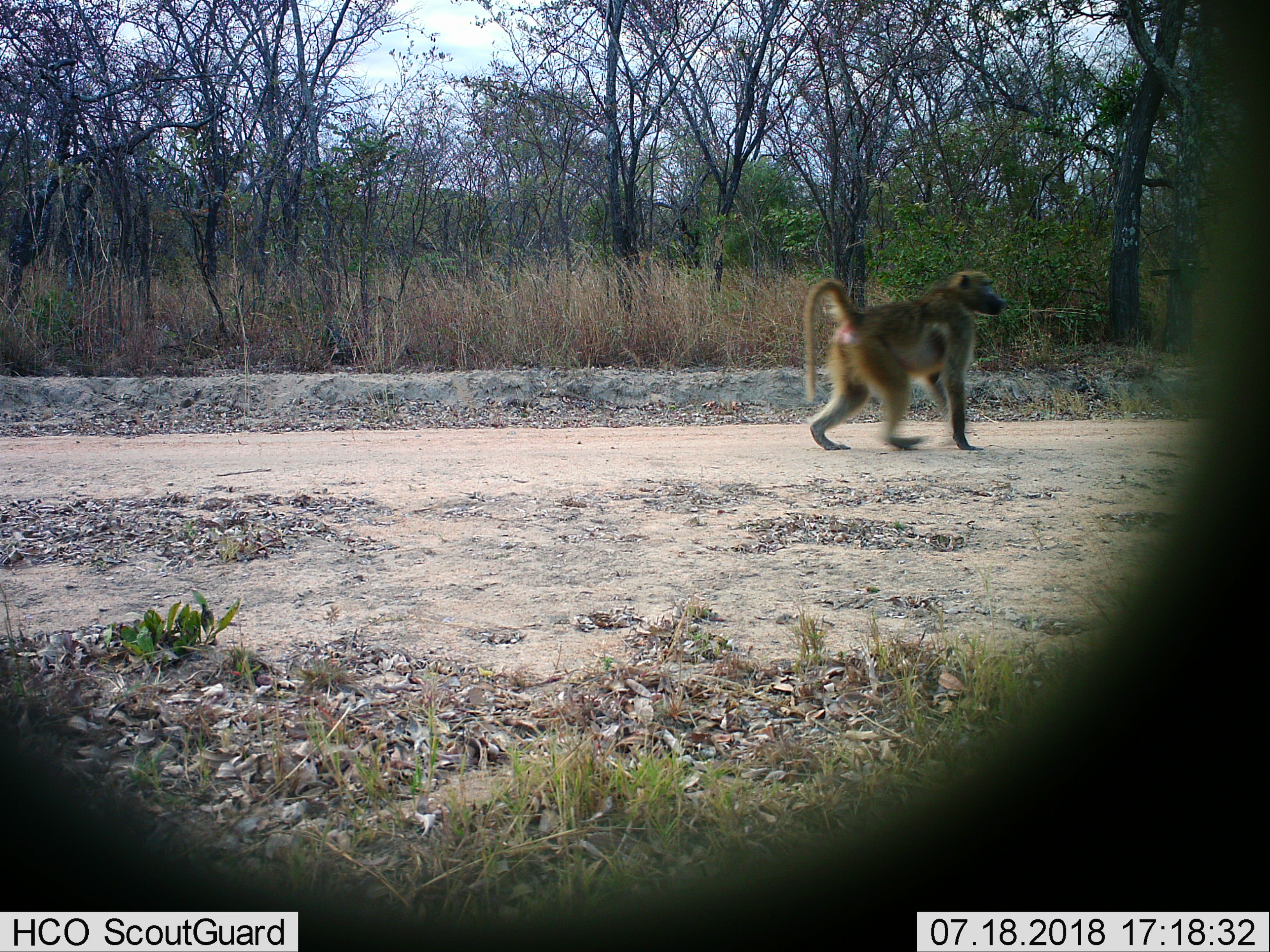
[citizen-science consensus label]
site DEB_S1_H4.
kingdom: Animalia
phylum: Chordata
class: Mammalia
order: Primates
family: Cercopithecidae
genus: Papio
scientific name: Papio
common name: baboon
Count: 1.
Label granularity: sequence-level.